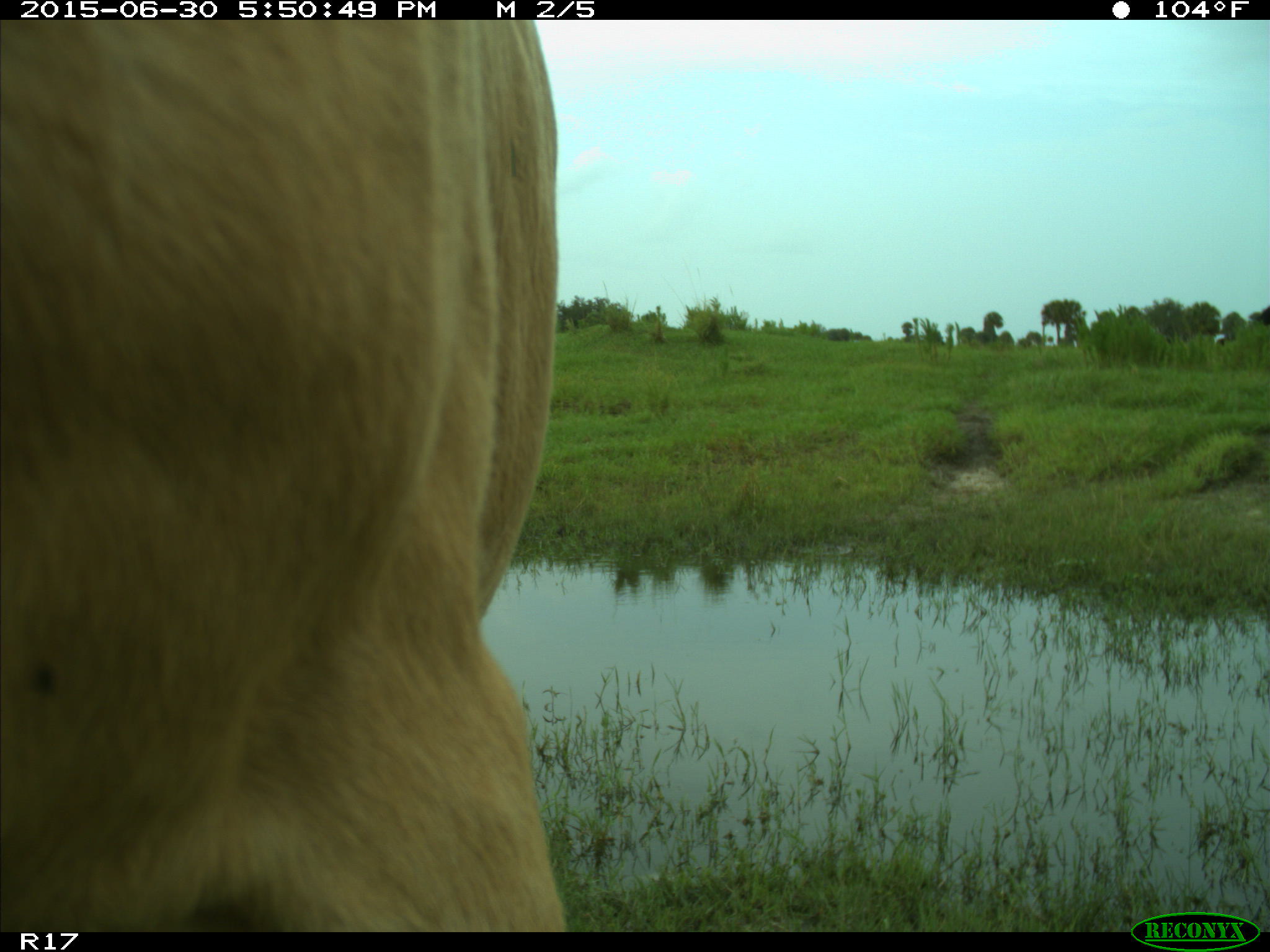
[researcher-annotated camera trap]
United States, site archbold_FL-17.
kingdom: Animalia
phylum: Chordata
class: Mammalia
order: Artiodactyla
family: Bovidae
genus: Bos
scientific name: Bos taurus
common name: domestic cow